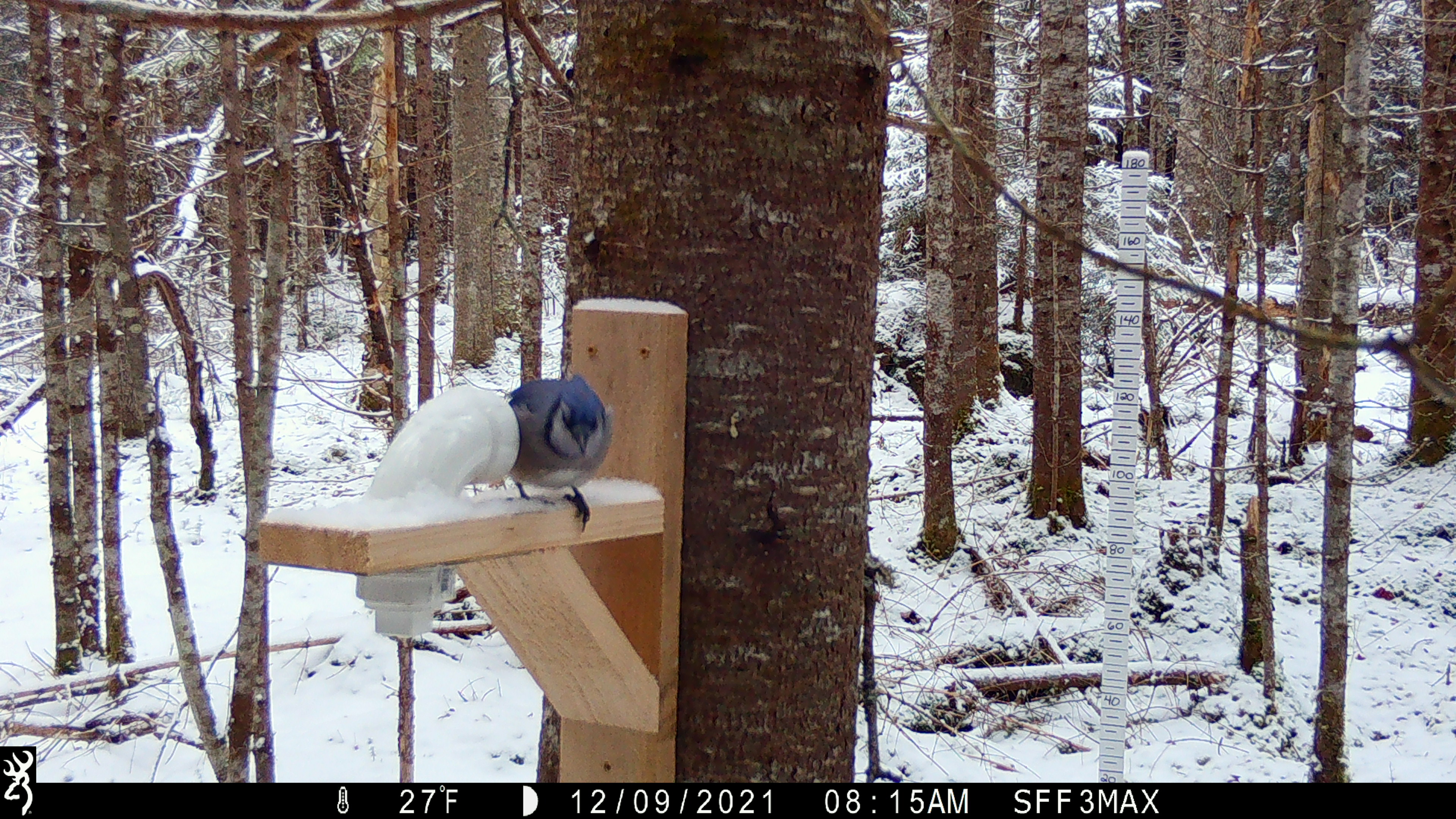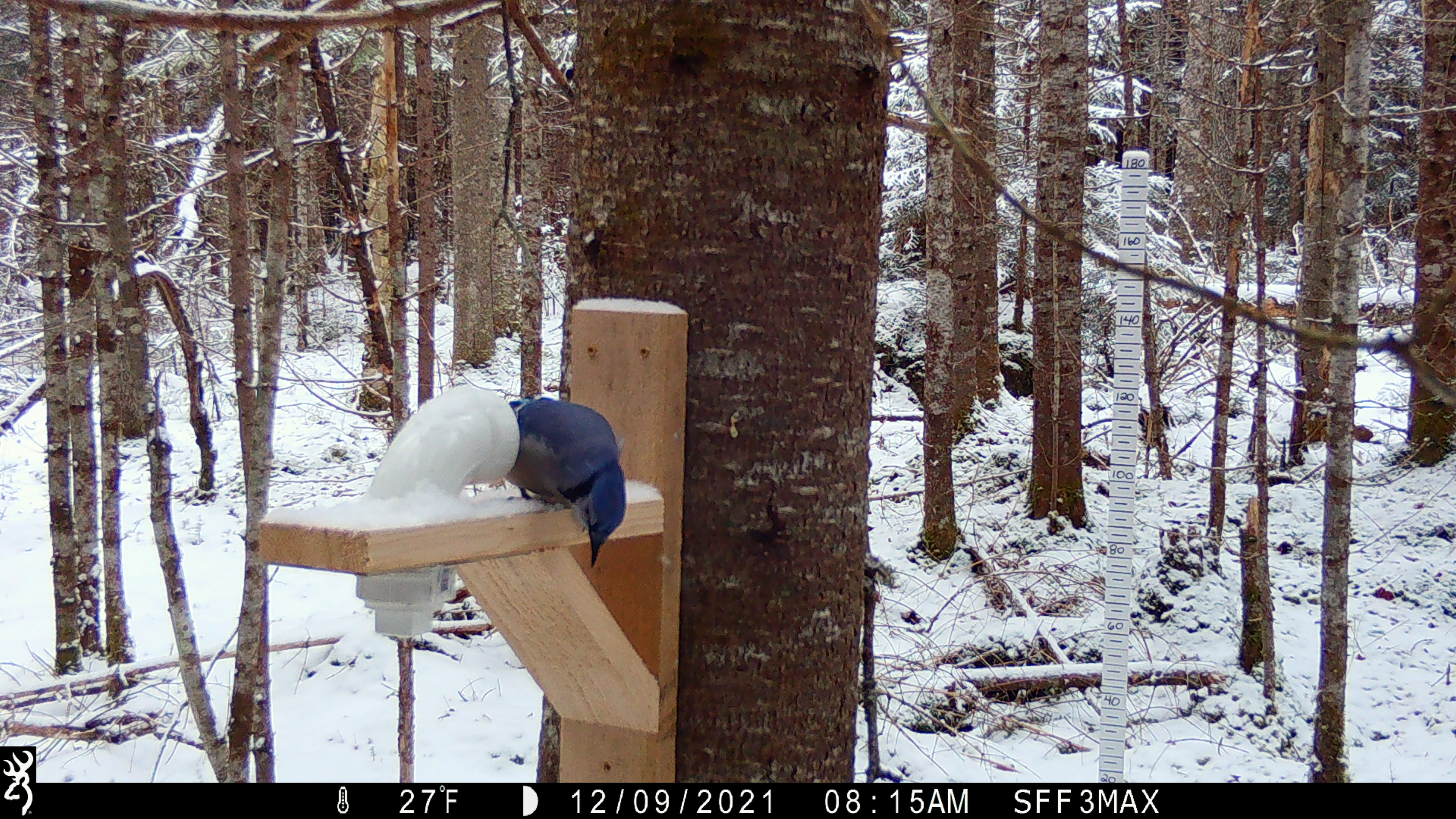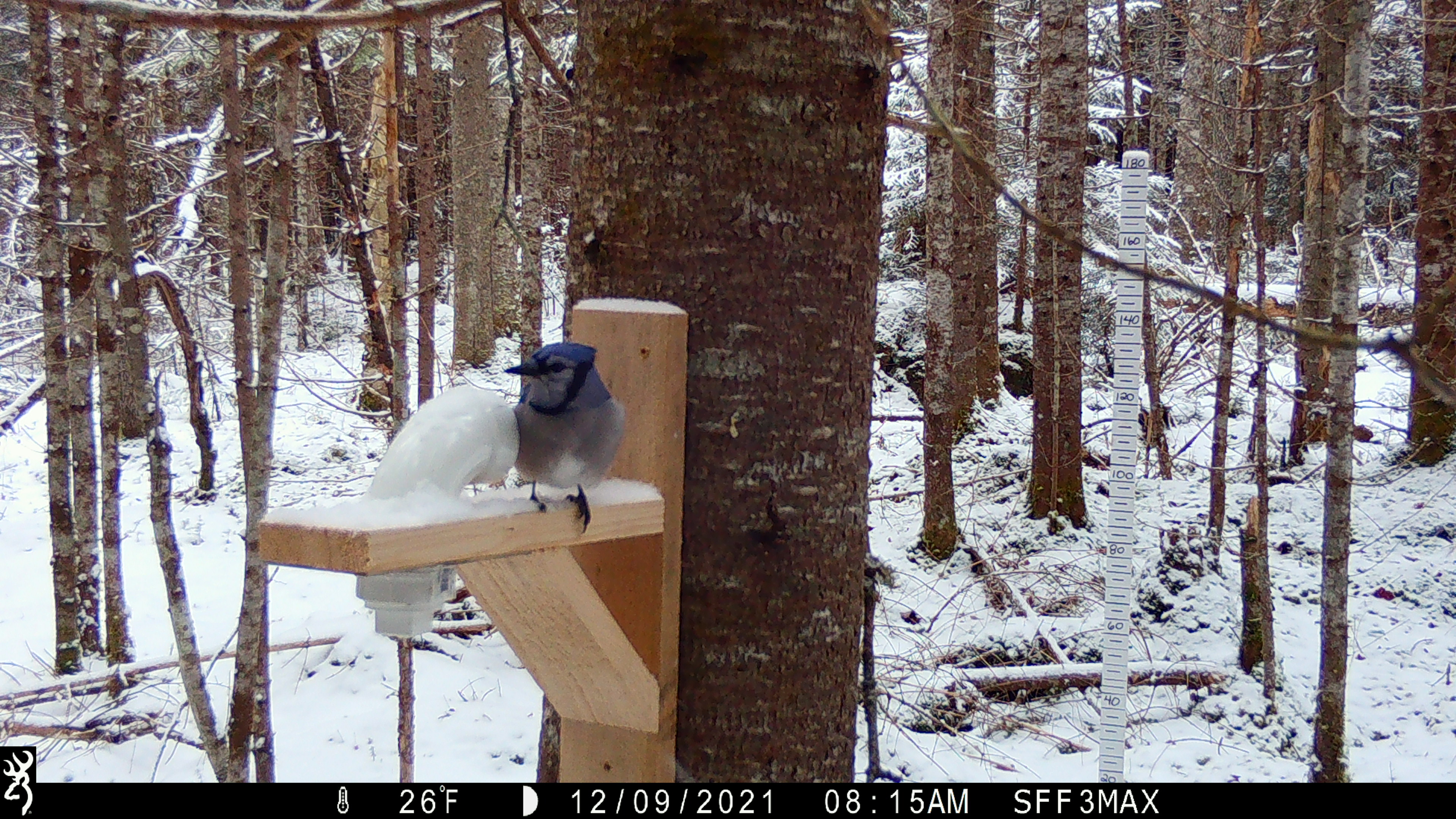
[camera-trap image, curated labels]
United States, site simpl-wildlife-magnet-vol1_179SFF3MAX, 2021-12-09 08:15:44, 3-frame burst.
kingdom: Animalia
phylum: Chordata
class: Aves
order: Passeriformes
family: Corvidae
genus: Cyanocitta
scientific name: Cyanocitta cristata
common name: blue jay